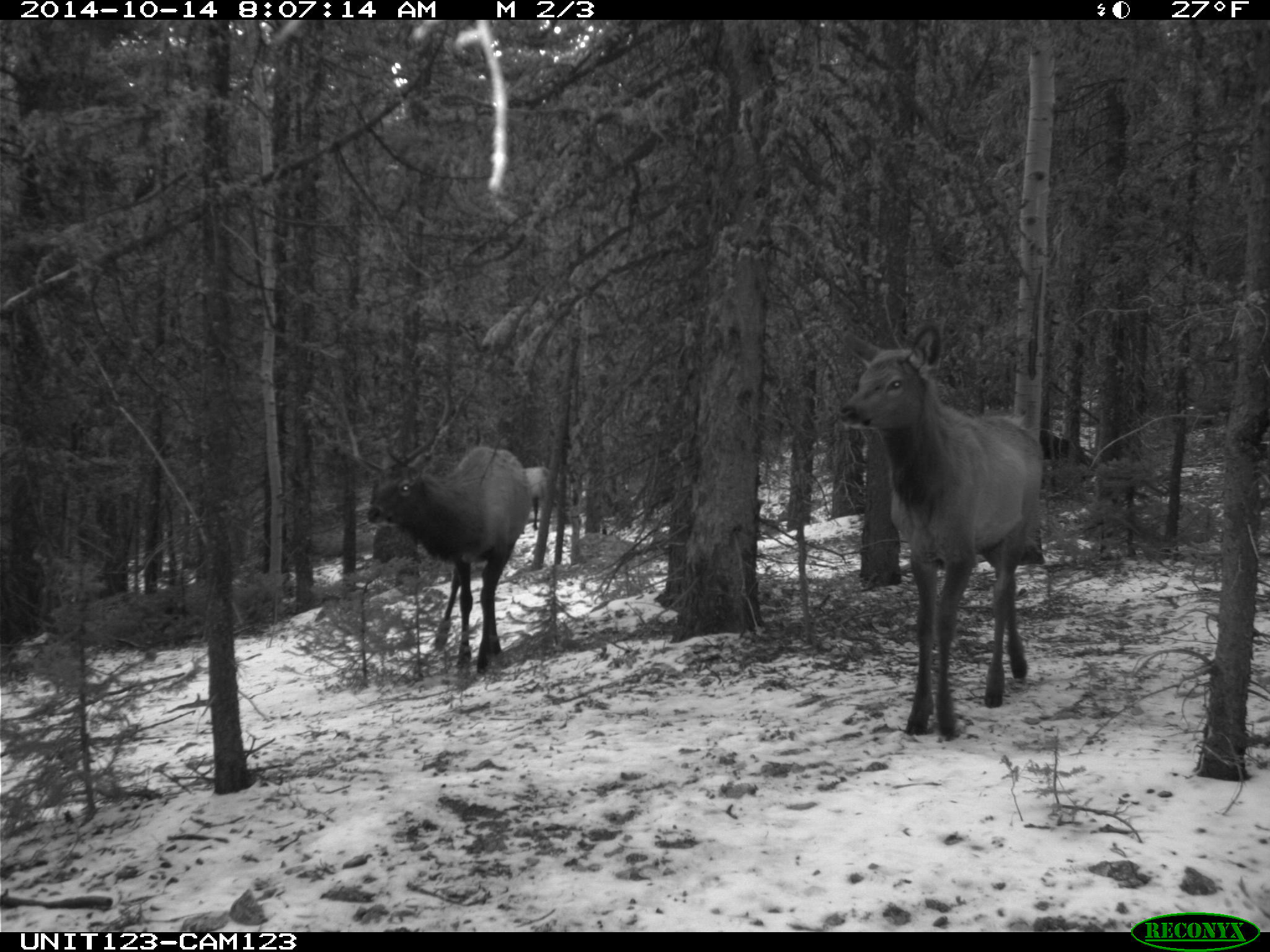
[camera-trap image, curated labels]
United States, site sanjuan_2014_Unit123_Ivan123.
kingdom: Animalia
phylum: Chordata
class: Mammalia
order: Artiodactyla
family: Cervidae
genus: Cervus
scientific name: Cervus elaphus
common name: red deer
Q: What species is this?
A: Cervus elaphus (red deer).